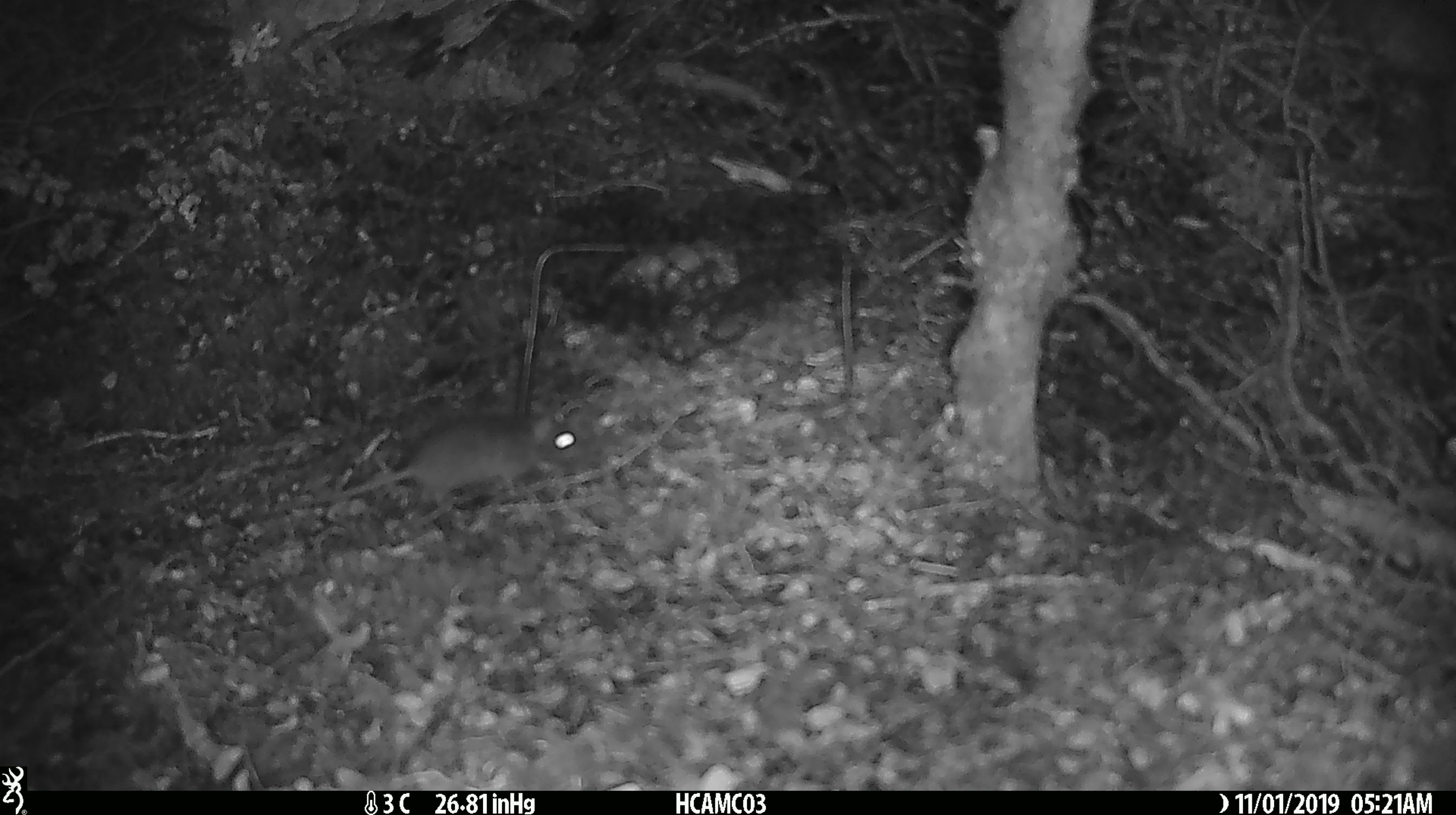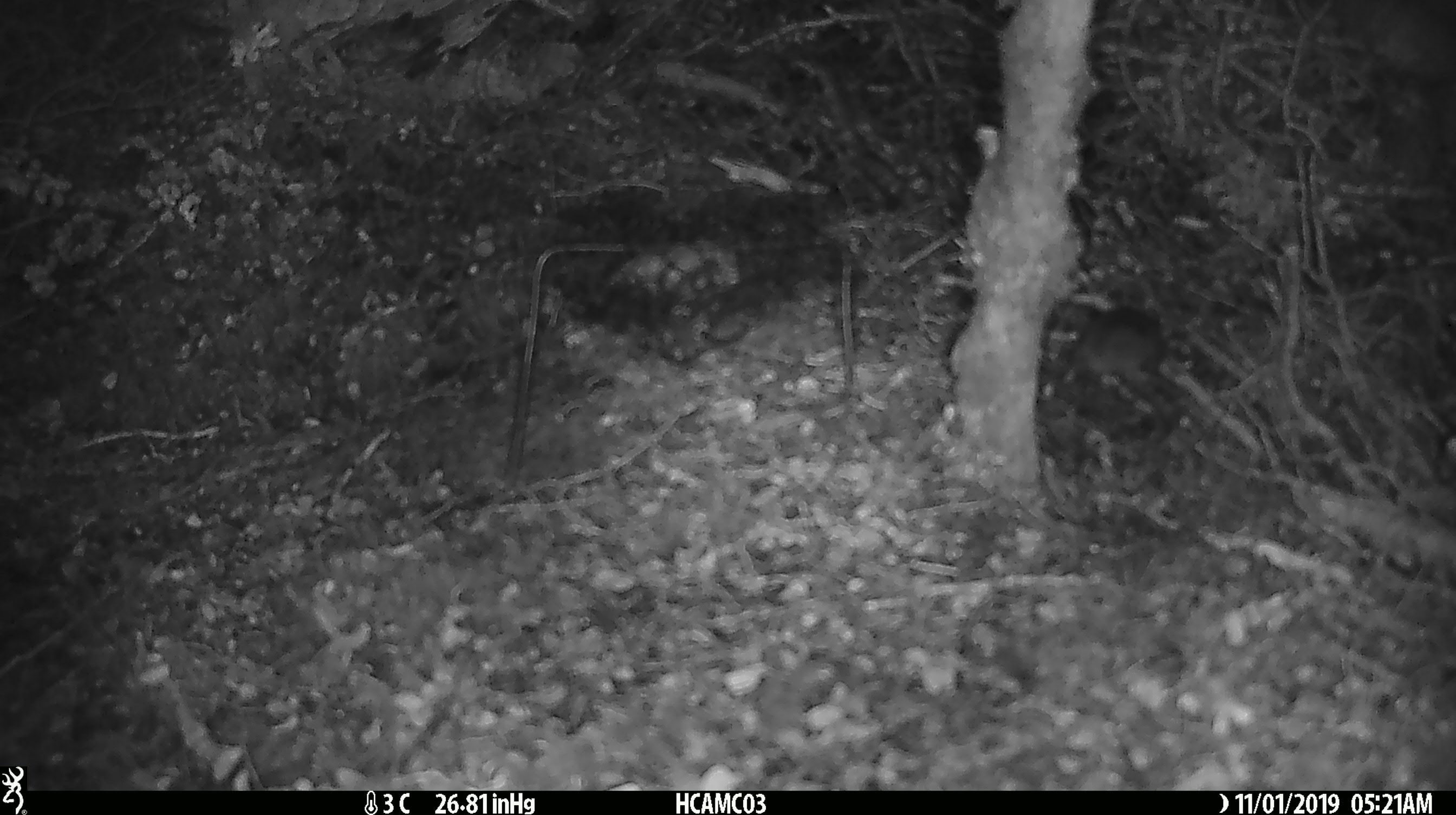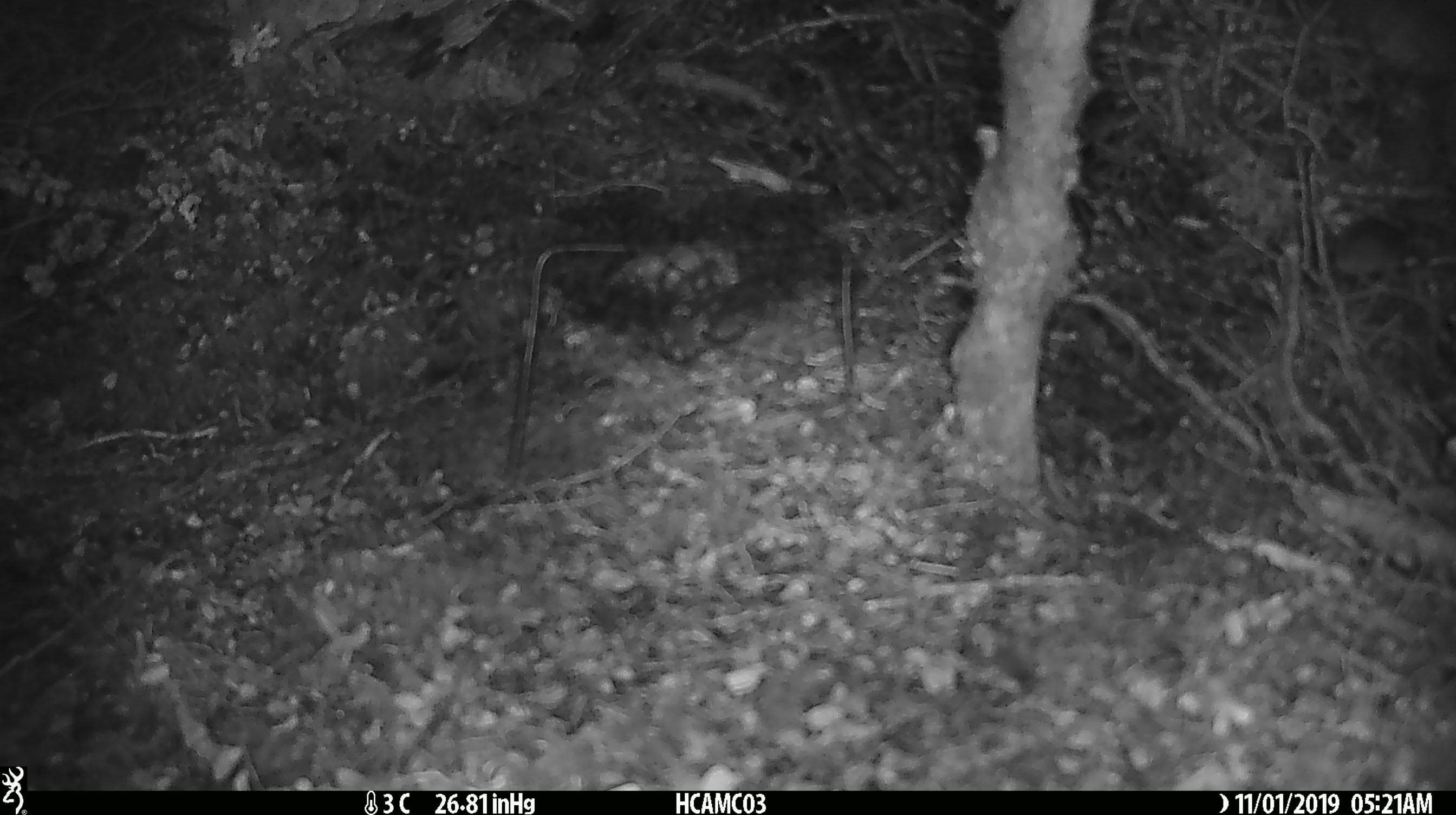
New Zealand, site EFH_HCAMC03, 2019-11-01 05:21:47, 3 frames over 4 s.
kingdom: Animalia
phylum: Chordata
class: Mammalia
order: Rodentia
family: Muridae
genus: Mus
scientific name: Mus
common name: mouse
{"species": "mouse (Mus)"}